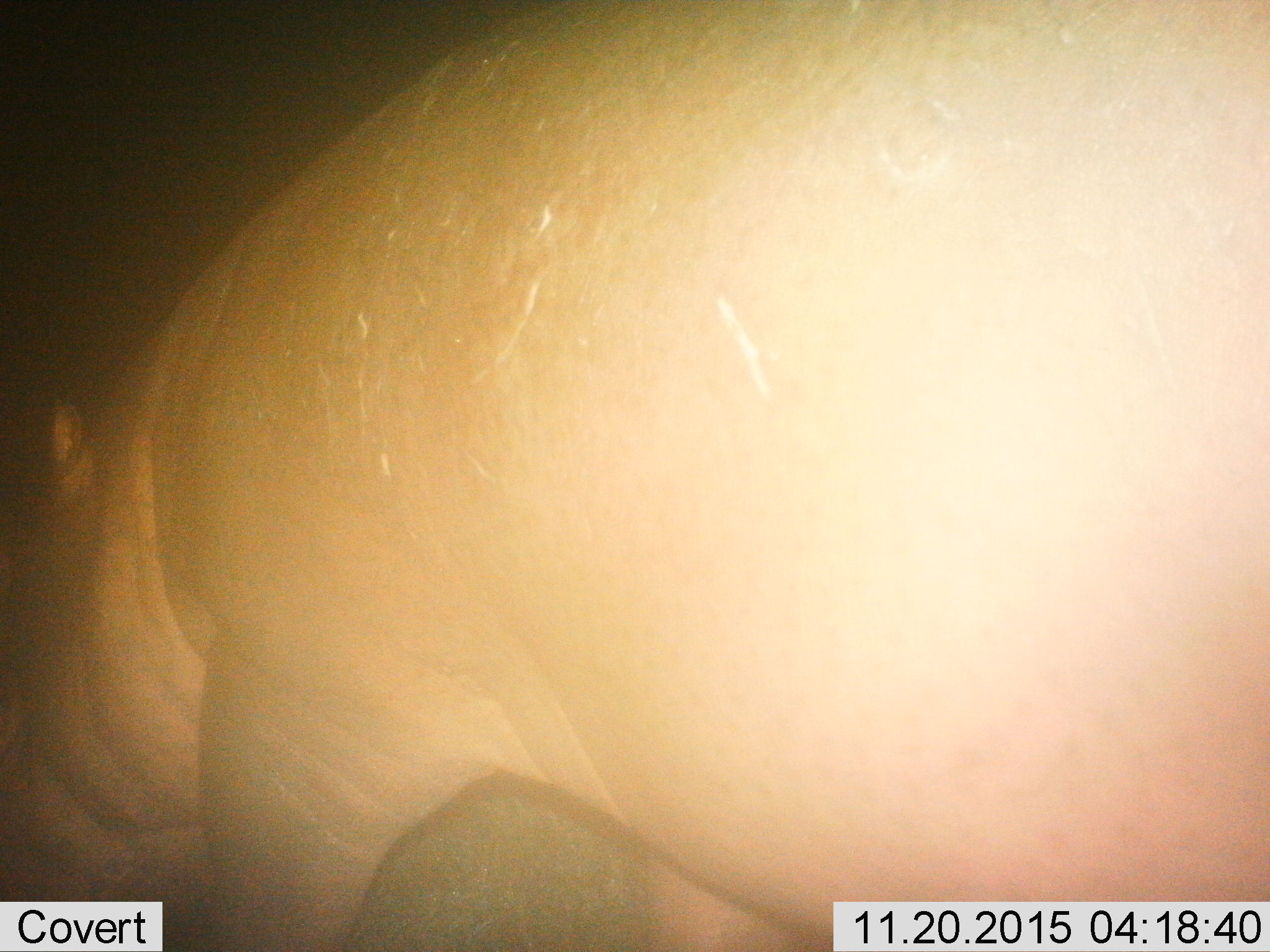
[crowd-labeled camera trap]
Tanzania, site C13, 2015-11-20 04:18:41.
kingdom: Animalia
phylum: Chordata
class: Mammalia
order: Artiodactyla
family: Hippopotamidae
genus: Hippopotamus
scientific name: Hippopotamus amphibius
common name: hippopotamus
Hippopotamus (Hippopotamus amphibius), count 1. Behavior (volunteer vote fractions): standing 53%, resting 6%, moving 35%, interacting 0%. Young present (vote fraction): 0%. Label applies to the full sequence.